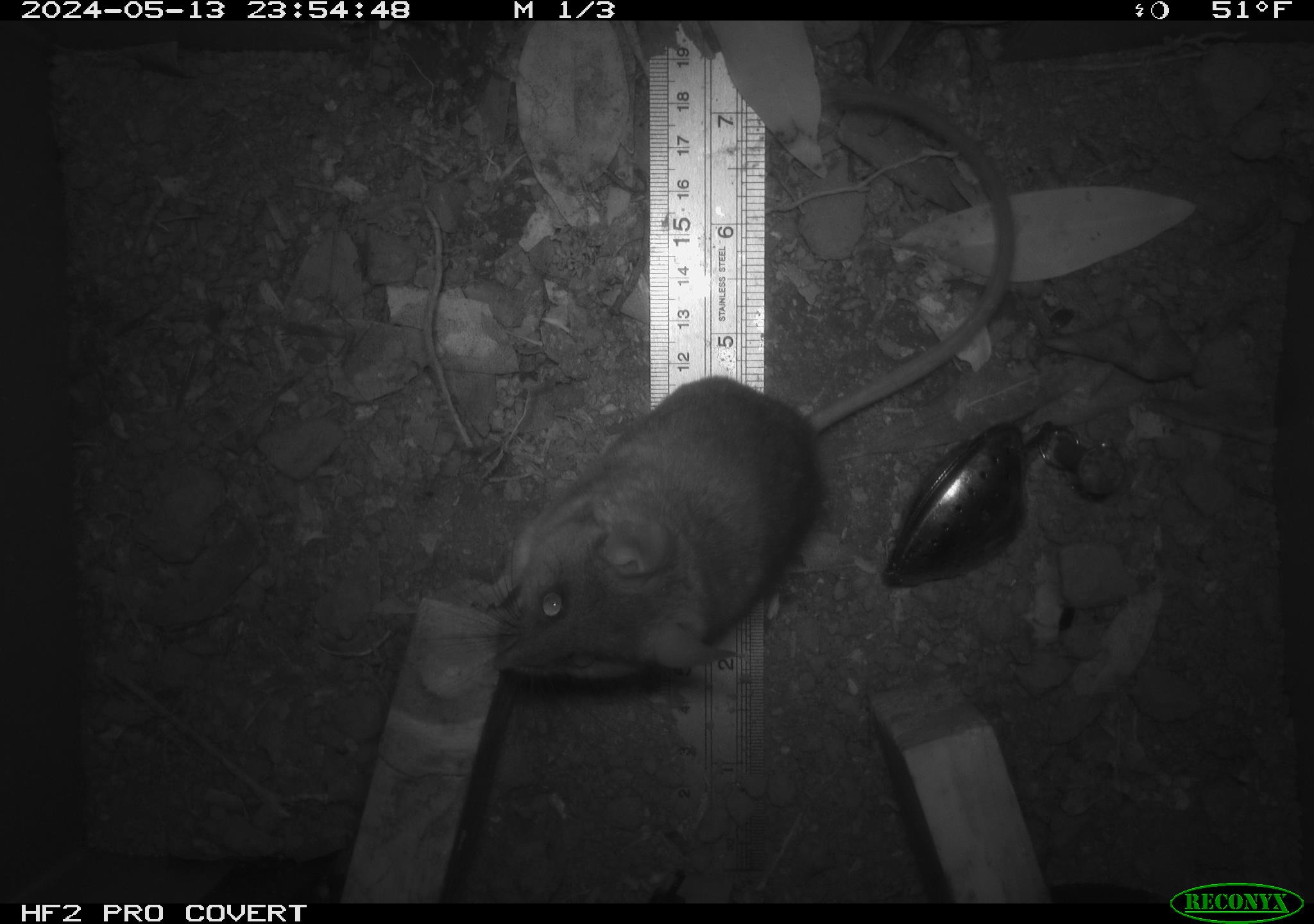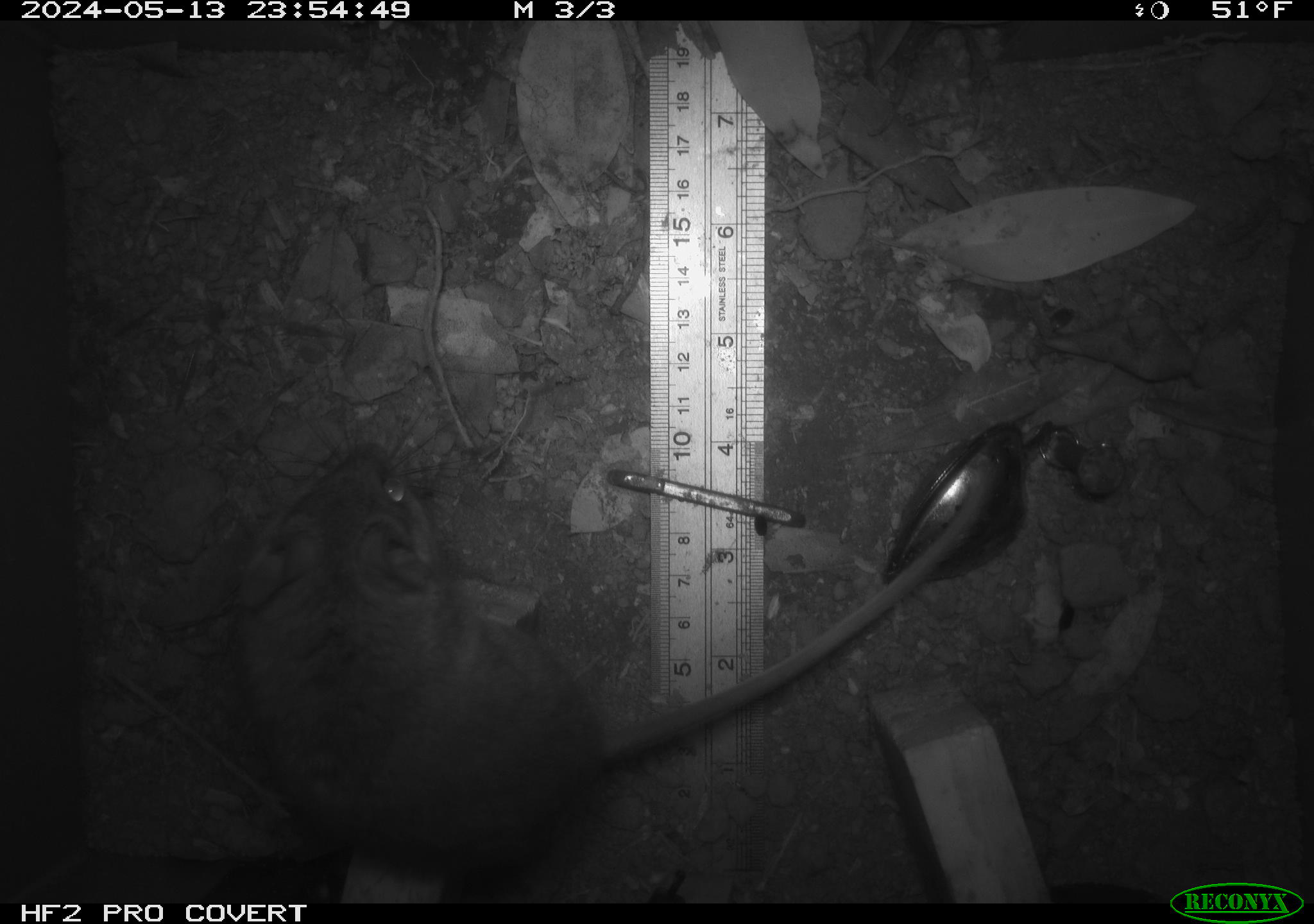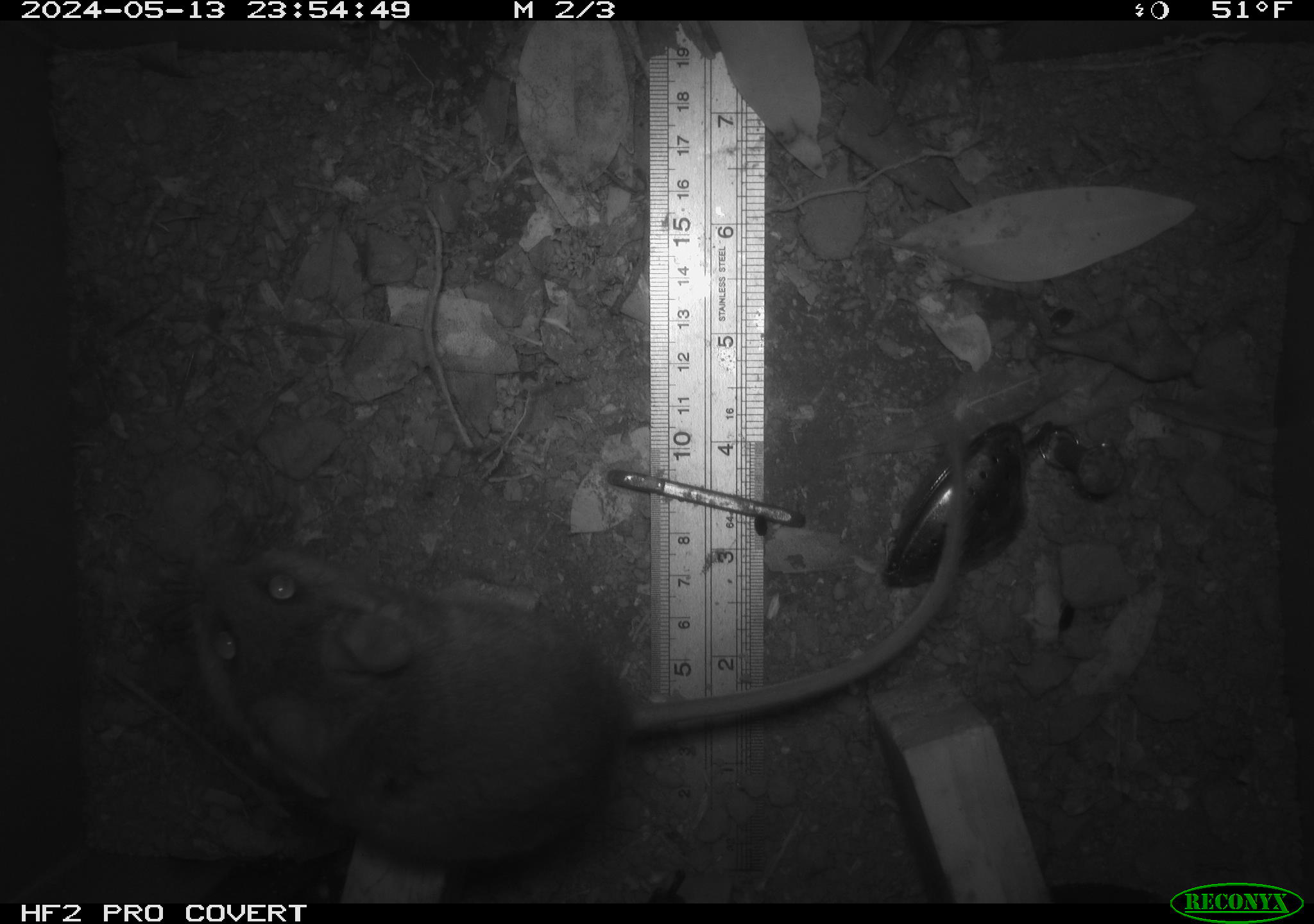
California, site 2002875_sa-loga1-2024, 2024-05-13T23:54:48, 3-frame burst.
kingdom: Animalia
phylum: Chordata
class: Mammalia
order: Rodentia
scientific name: Rodentia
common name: rodent